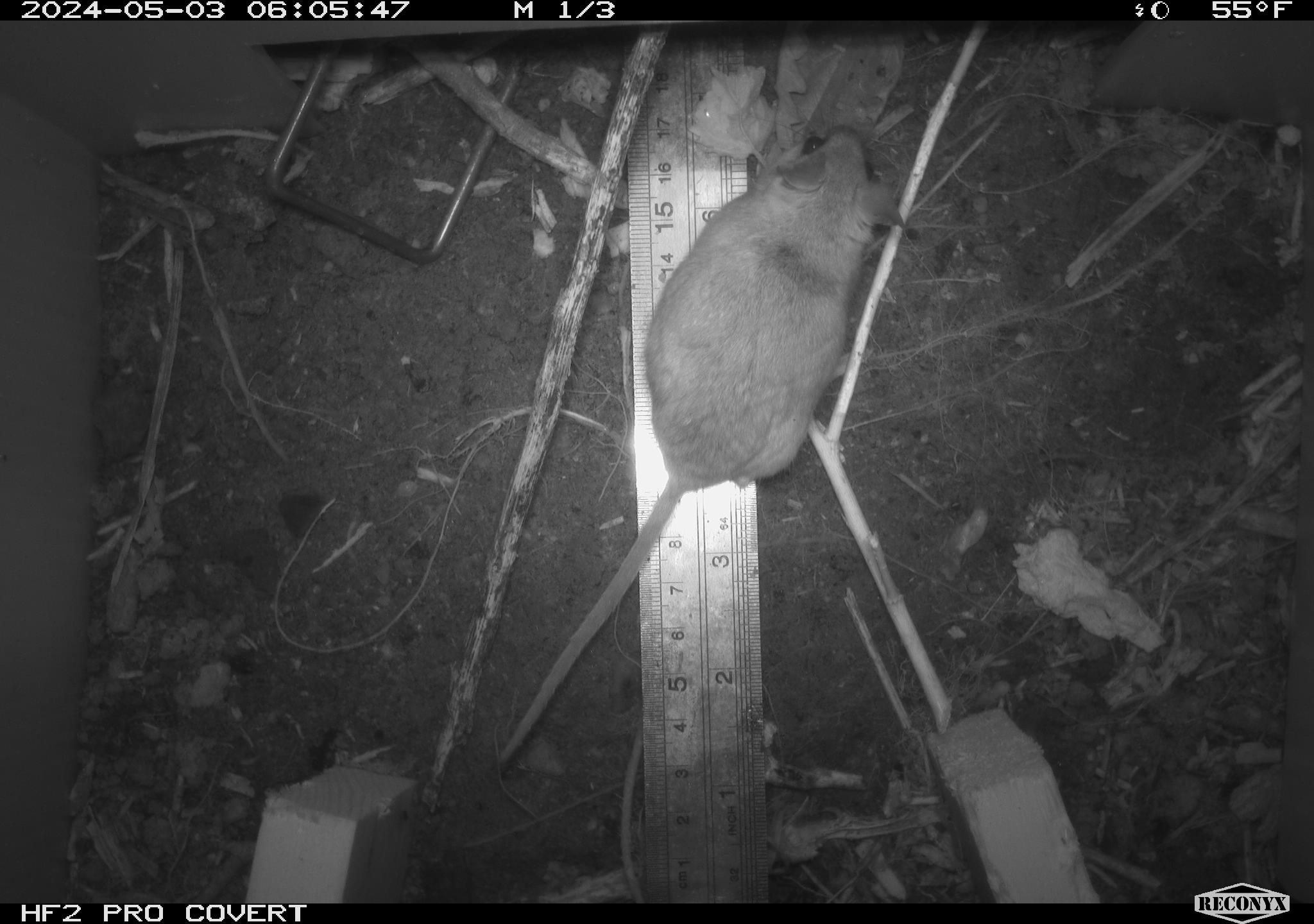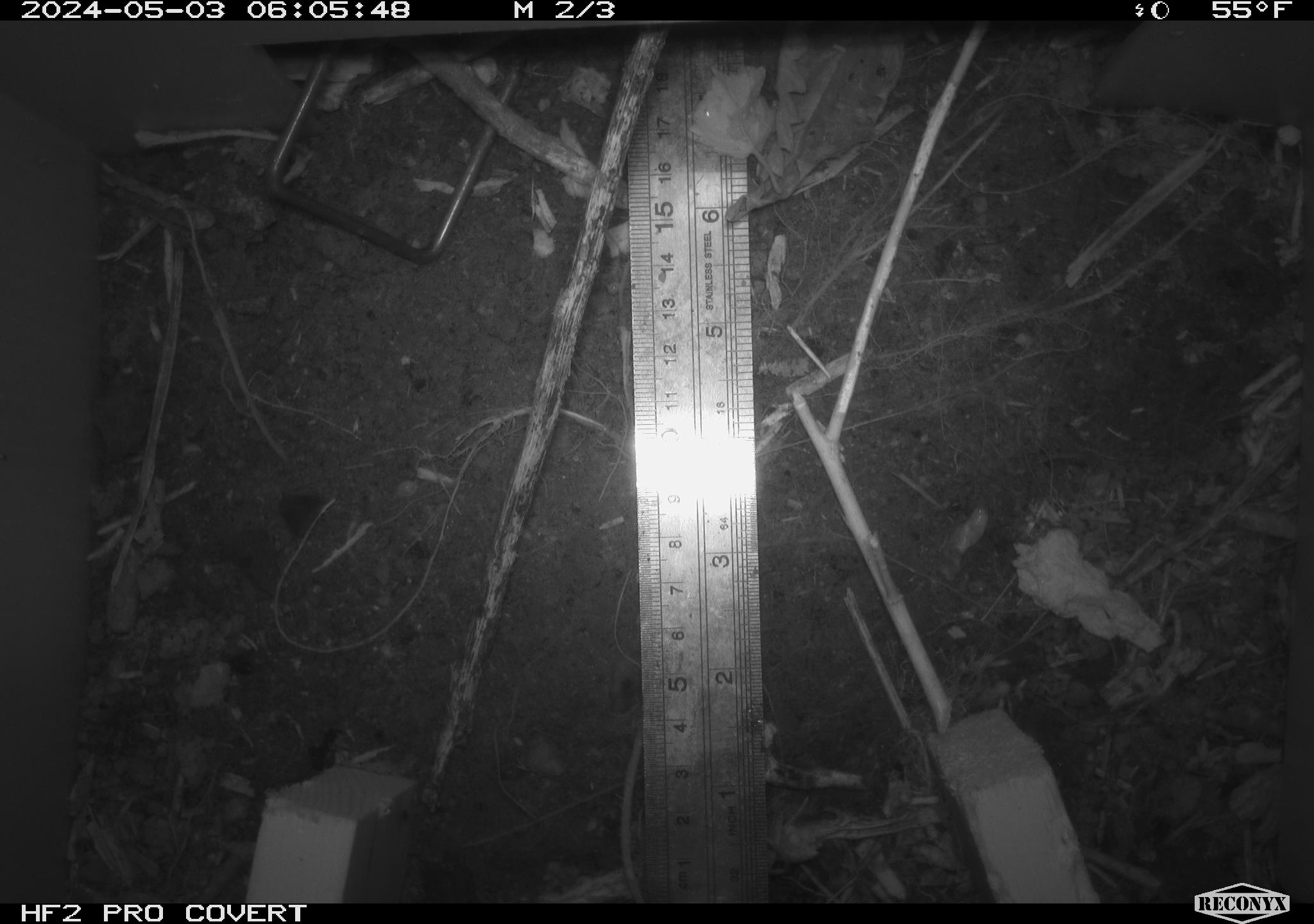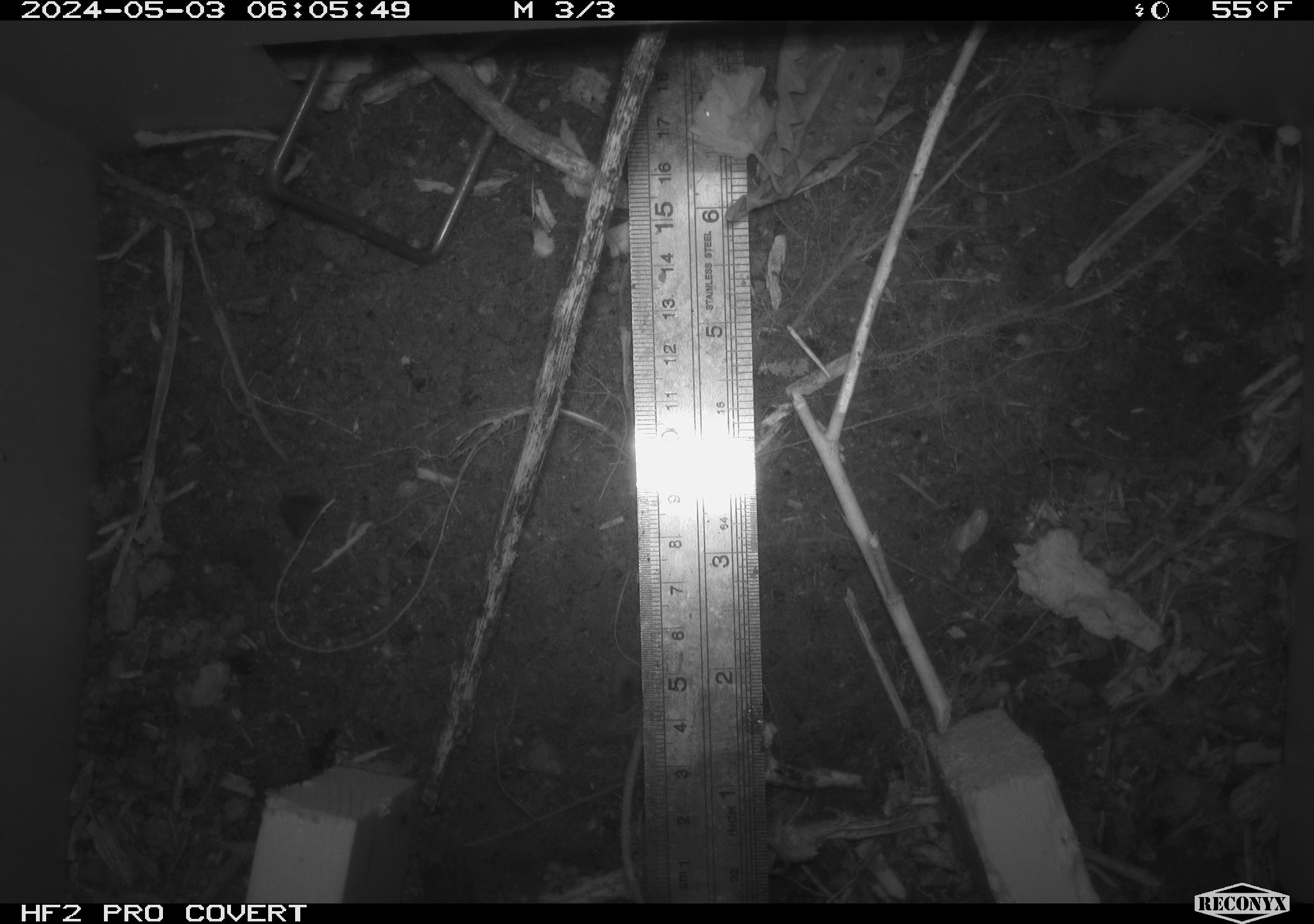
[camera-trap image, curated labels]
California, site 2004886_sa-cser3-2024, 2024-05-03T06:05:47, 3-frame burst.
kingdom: Animalia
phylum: Chordata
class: Mammalia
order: Rodentia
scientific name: Rodentia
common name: rodent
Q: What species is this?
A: Rodent (Rodentia).